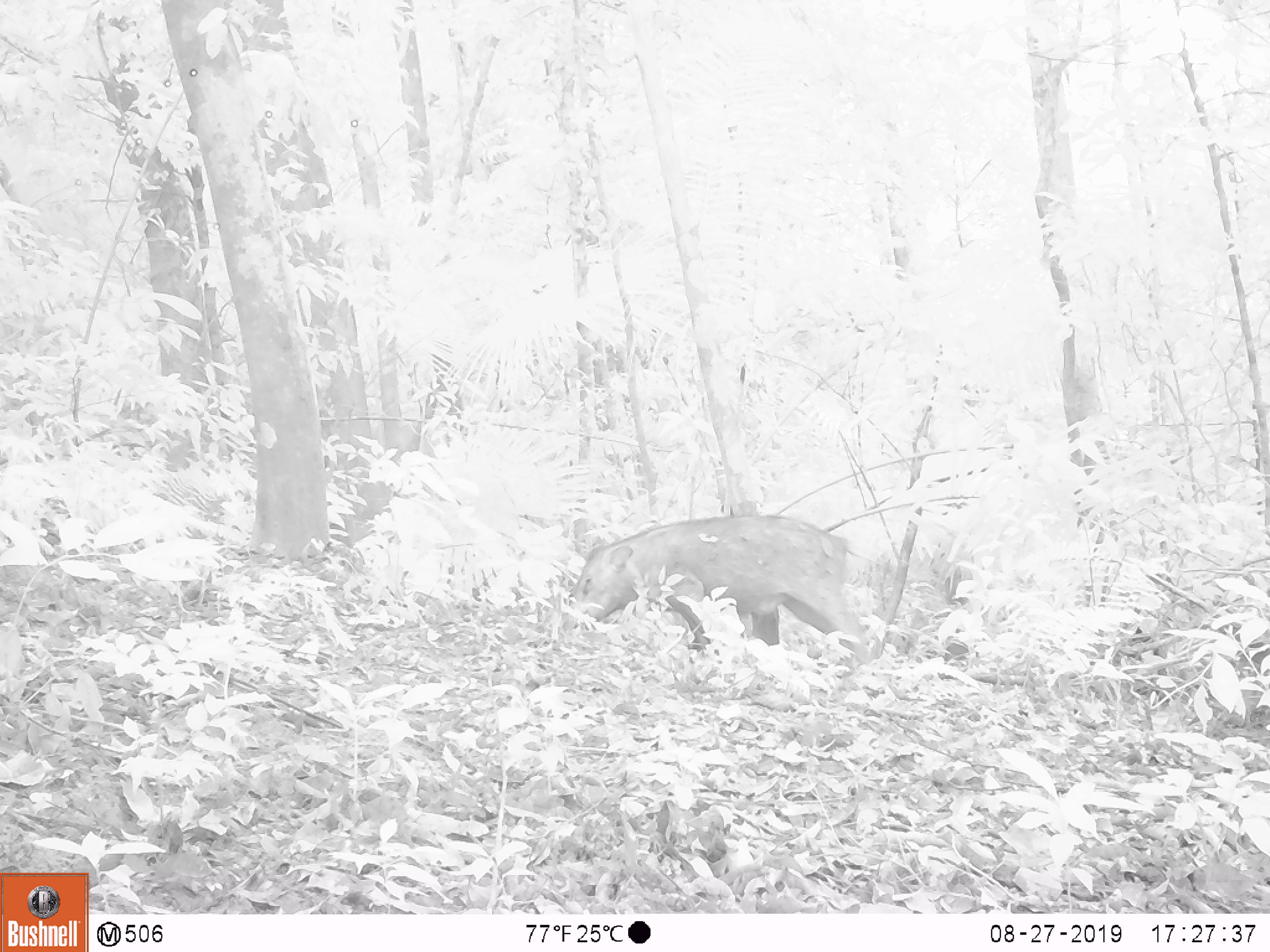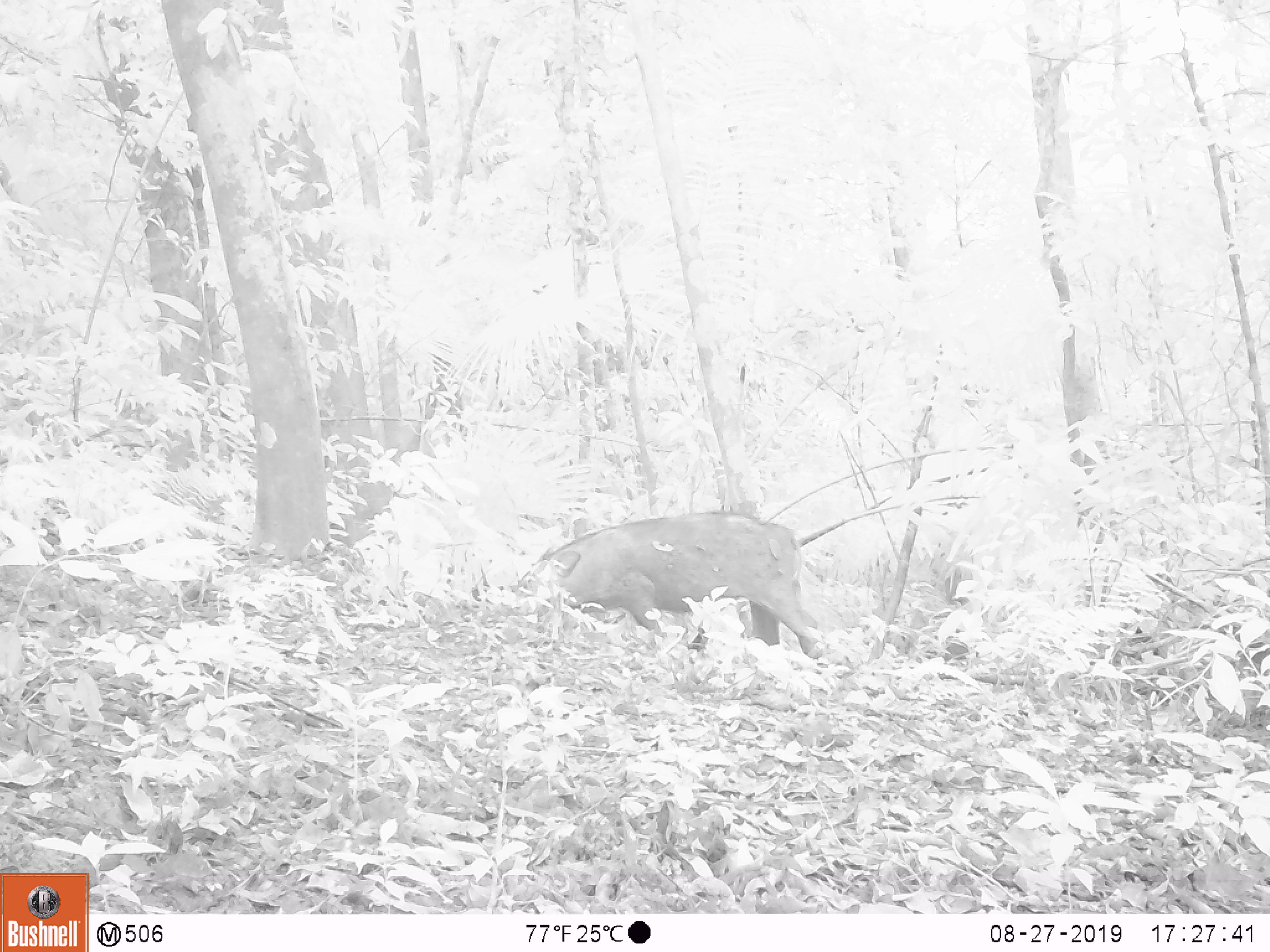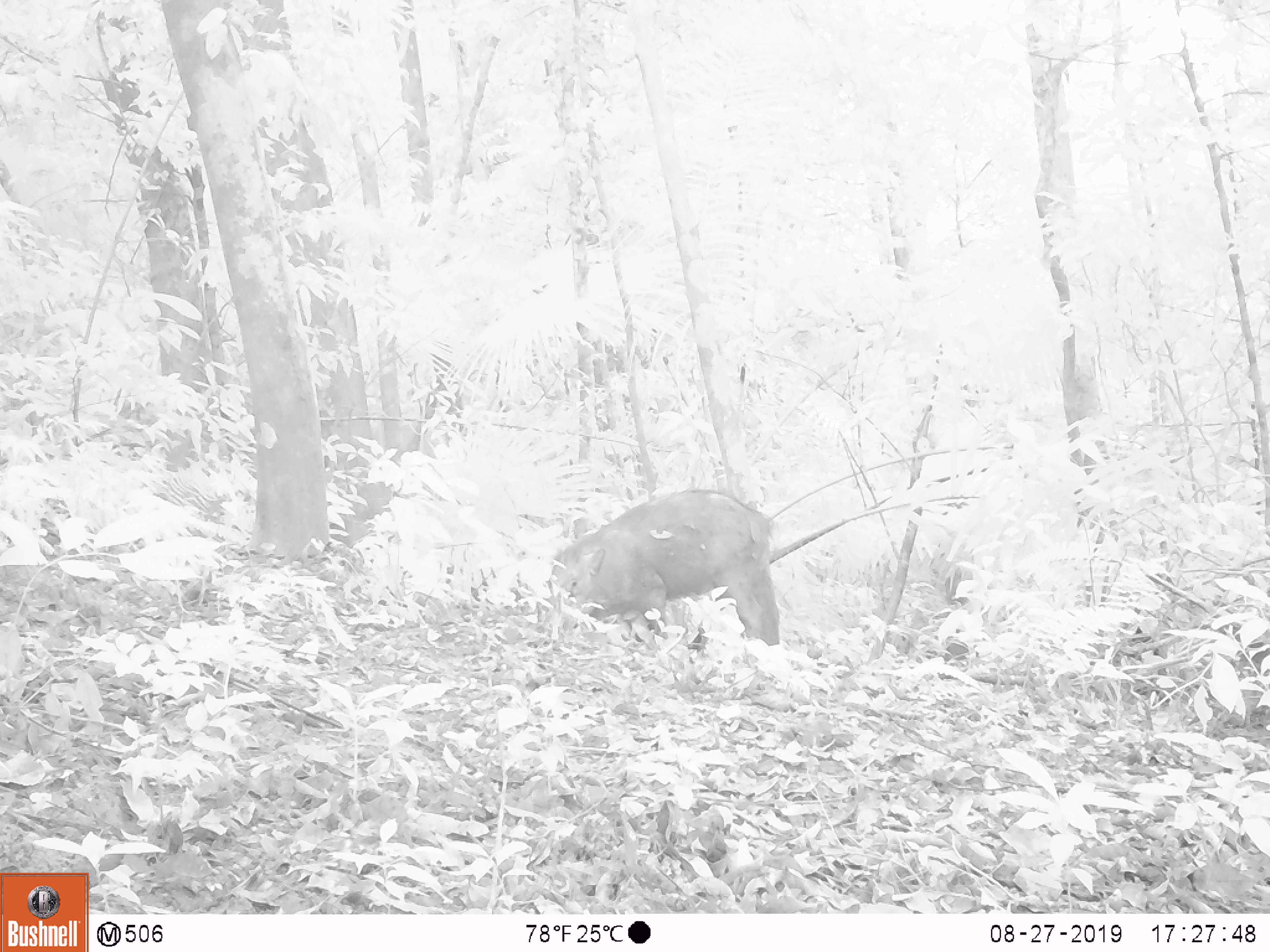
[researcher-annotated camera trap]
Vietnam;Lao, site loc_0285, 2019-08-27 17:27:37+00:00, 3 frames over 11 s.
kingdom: Animalia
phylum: Chordata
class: Mammalia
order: Artiodactyla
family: Suidae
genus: Sus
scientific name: Sus scrofa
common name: eurasian wild pig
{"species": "eurasian wild pig (Sus scrofa)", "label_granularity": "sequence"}